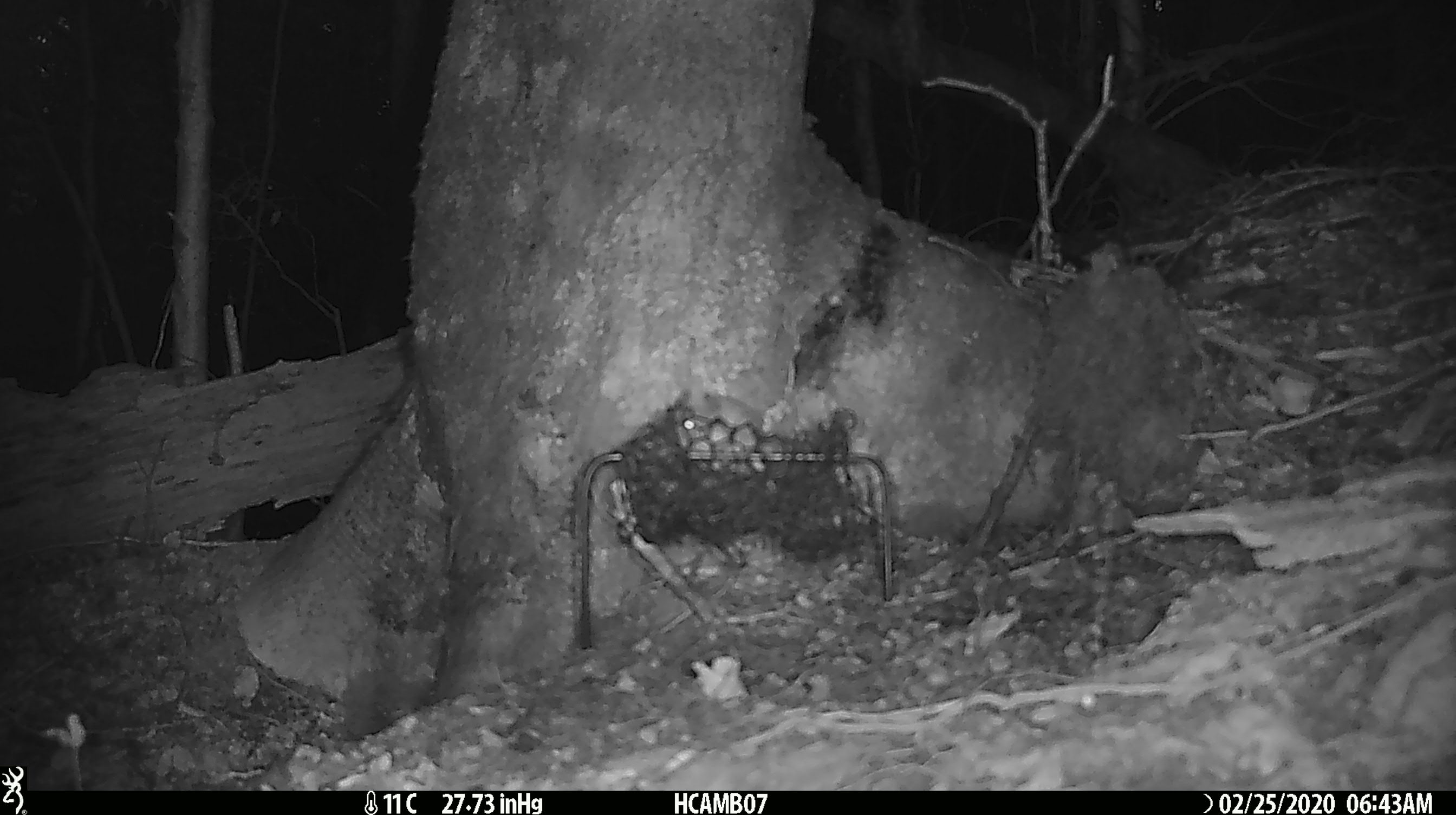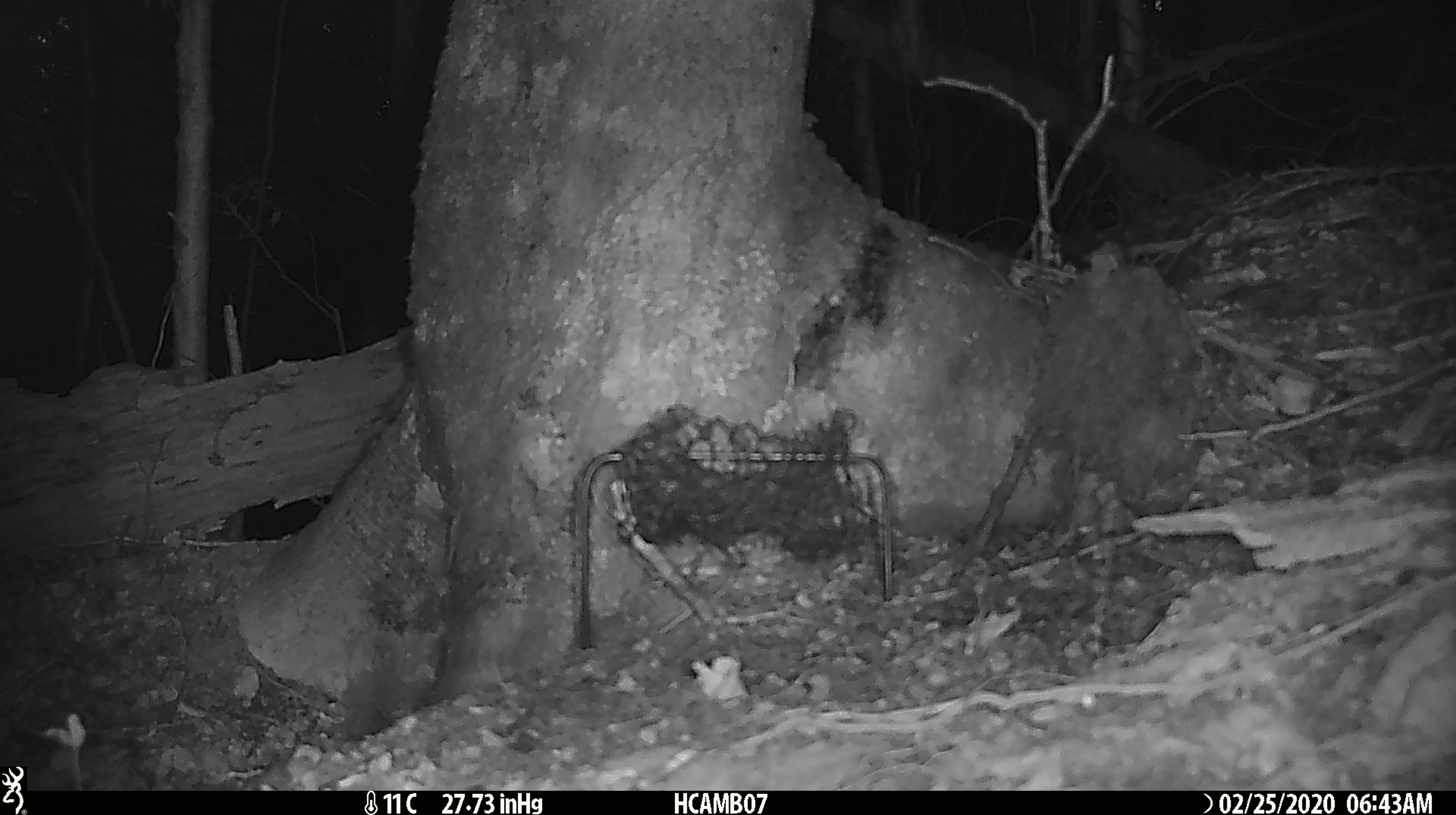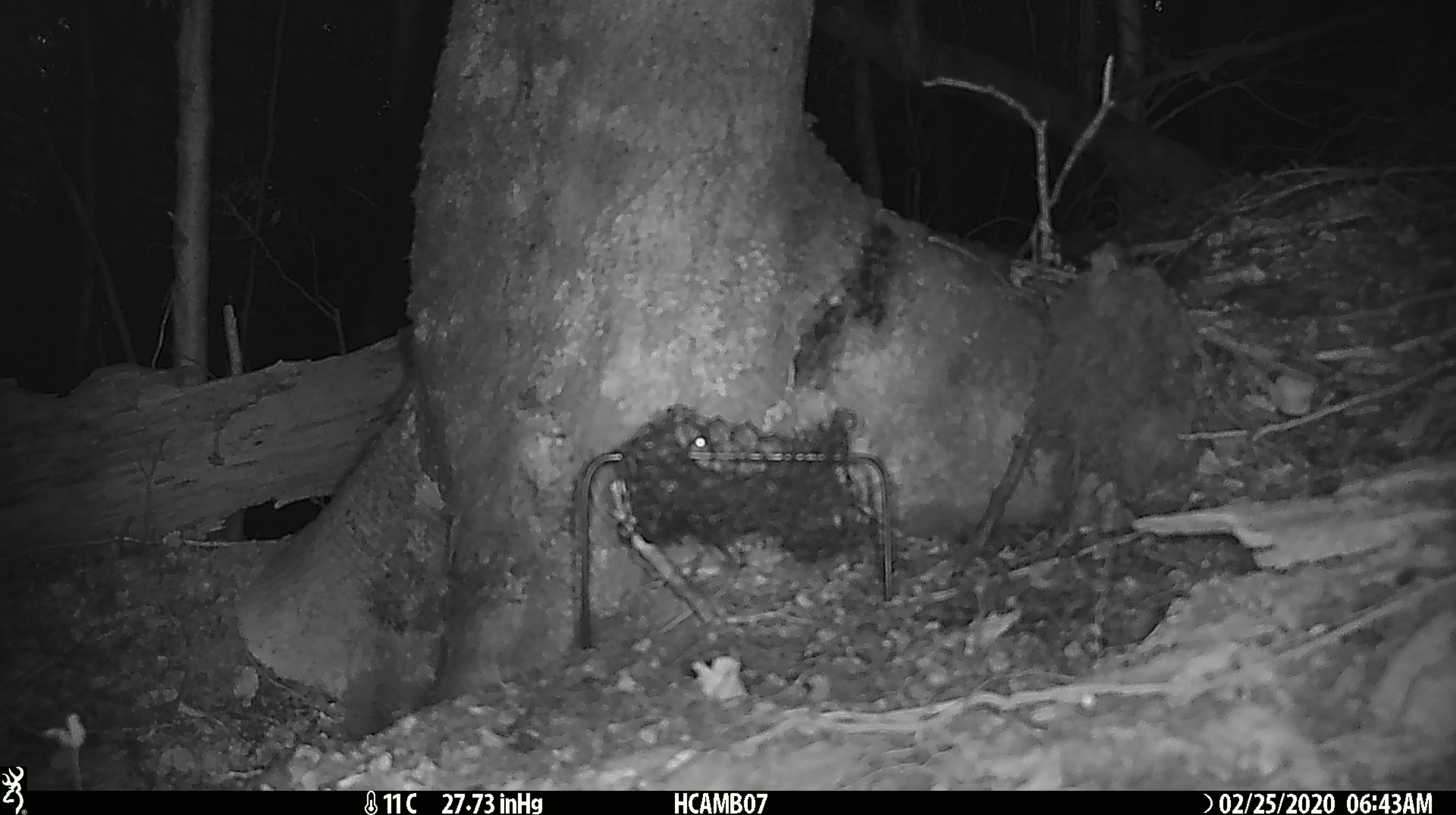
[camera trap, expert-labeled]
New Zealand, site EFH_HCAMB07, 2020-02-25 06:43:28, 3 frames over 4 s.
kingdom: Animalia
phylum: Chordata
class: Mammalia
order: Rodentia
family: Muridae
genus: Mus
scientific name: Mus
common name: mouse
Mouse (Mus).